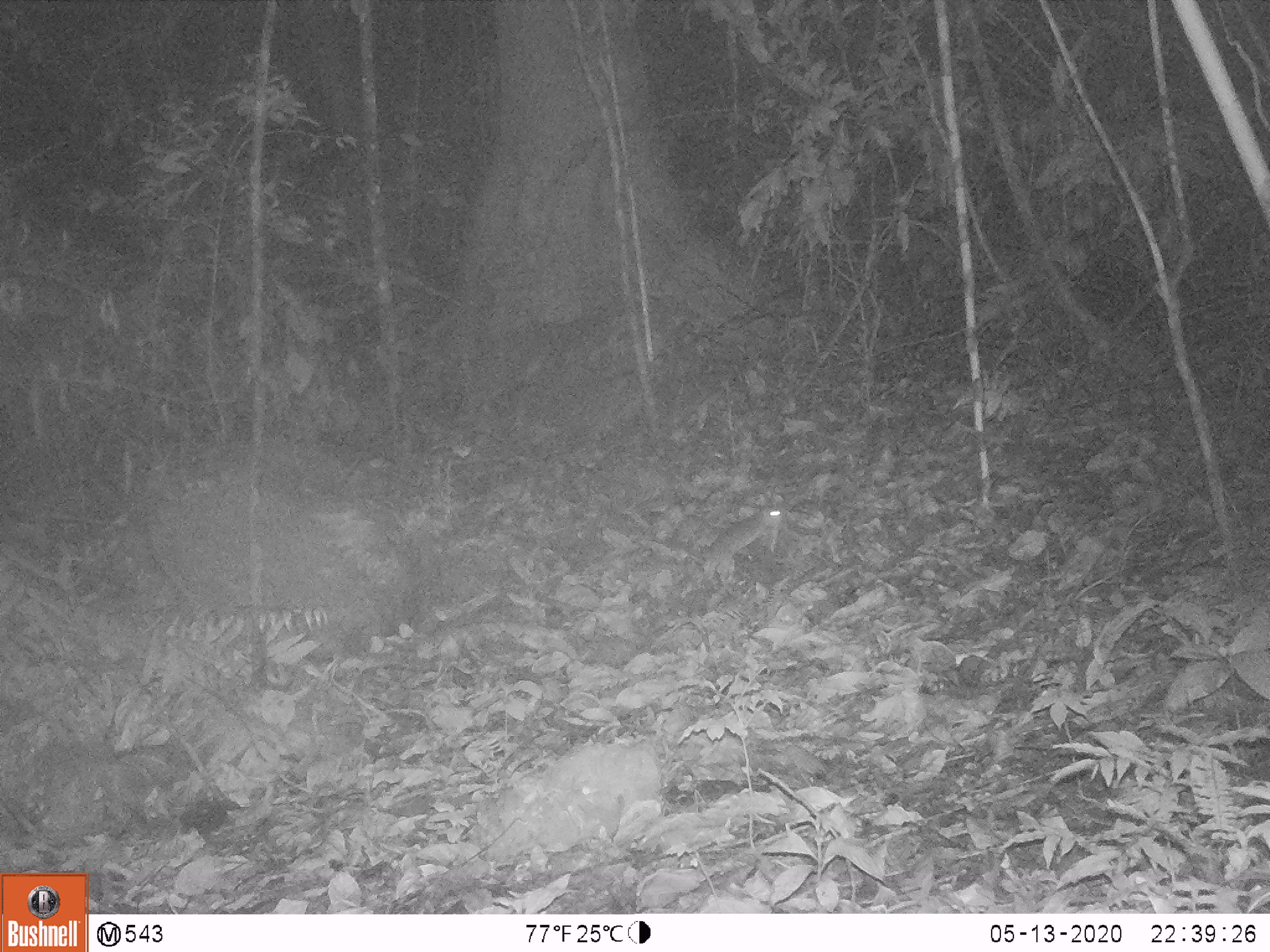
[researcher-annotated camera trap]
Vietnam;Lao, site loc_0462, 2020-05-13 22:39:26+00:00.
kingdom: Animalia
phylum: Chordata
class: Mammalia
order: Rodentia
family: Muridae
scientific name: Muridae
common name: old-world mice and rats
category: unidentified murid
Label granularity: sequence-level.